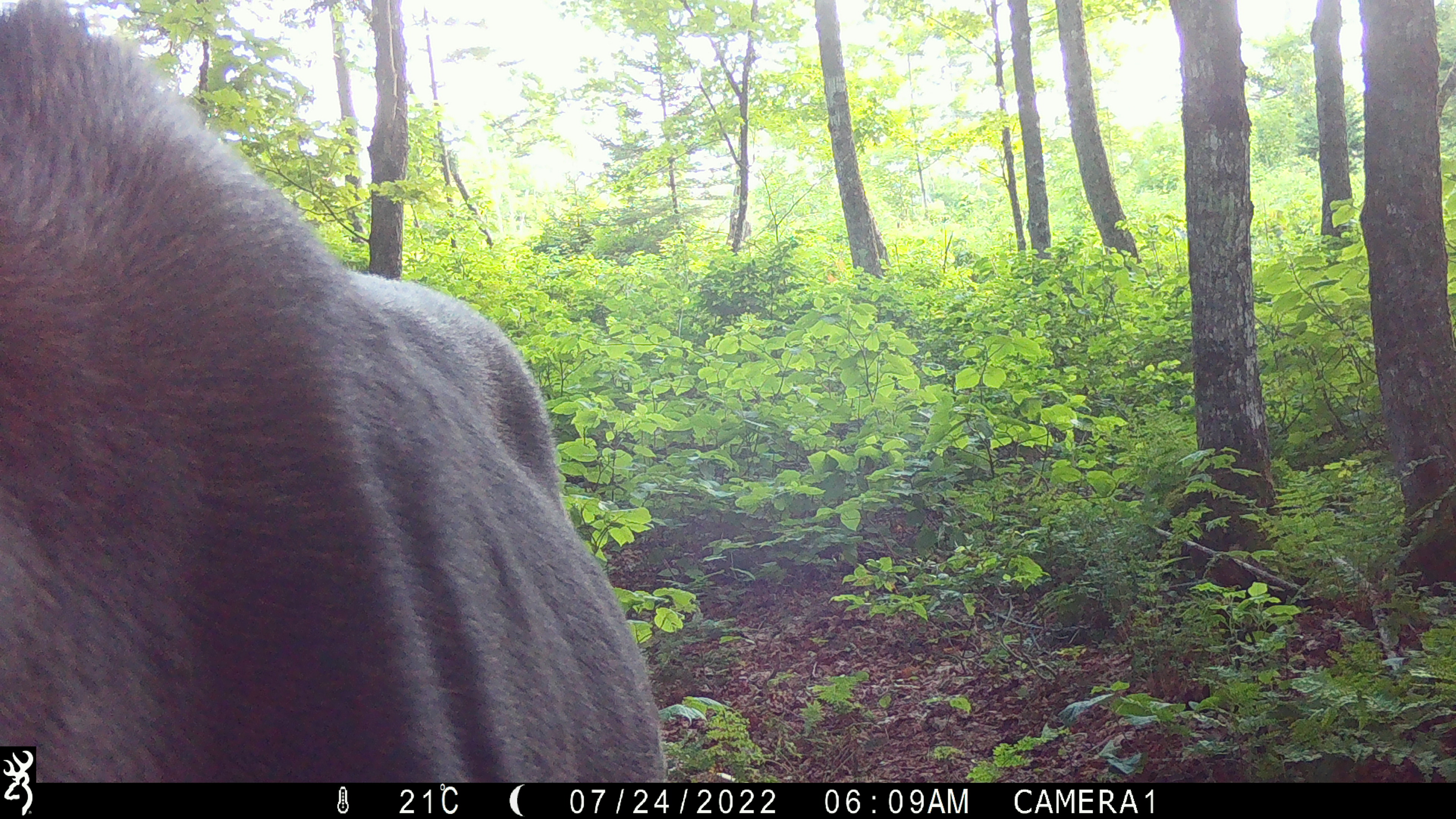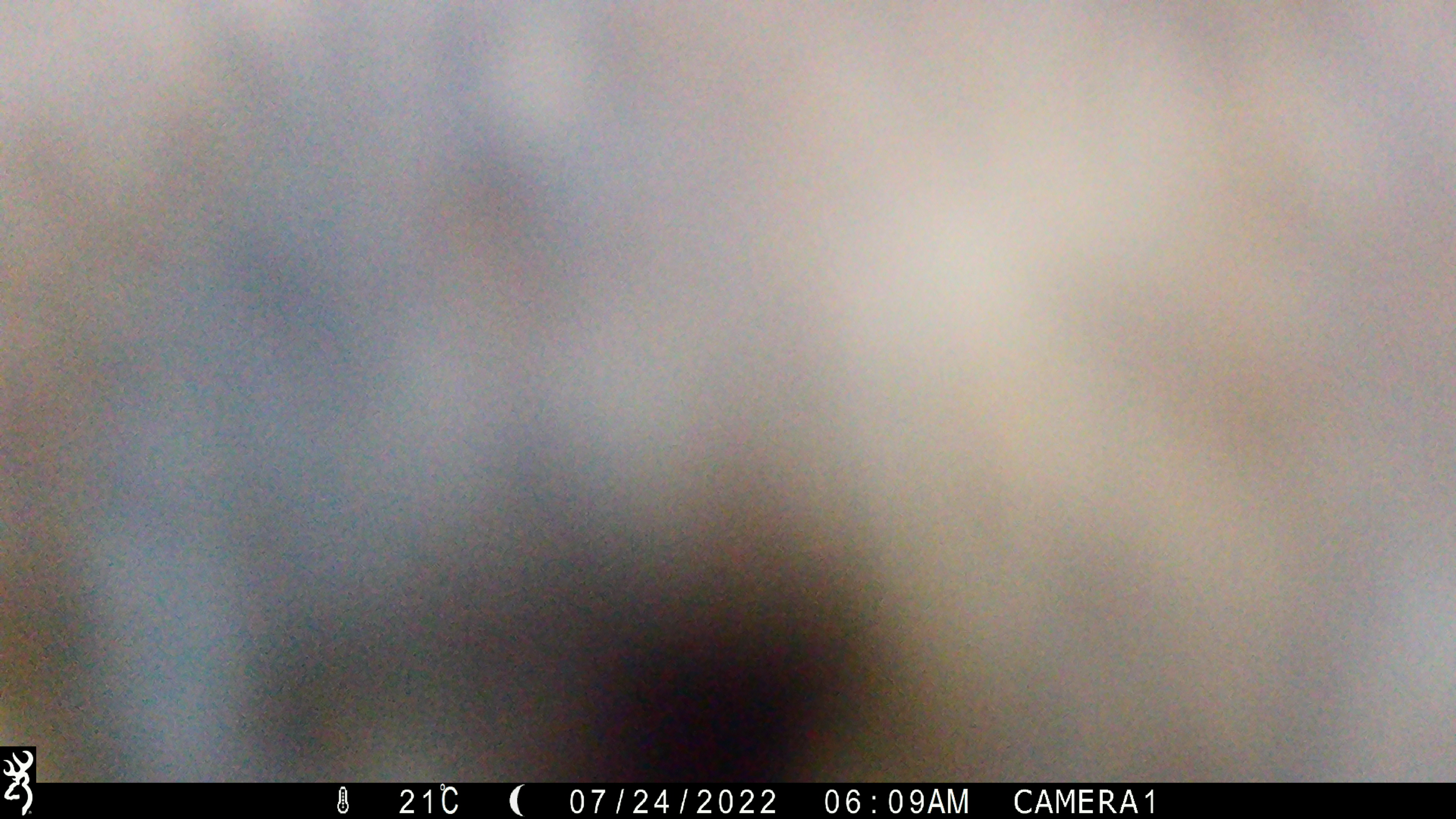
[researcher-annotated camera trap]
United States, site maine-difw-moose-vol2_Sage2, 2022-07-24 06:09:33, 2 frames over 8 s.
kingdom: Animalia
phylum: Chordata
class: Mammalia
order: Artiodactyla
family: Cervidae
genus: Alces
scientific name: Alces alces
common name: moose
Moose (Alces alces).